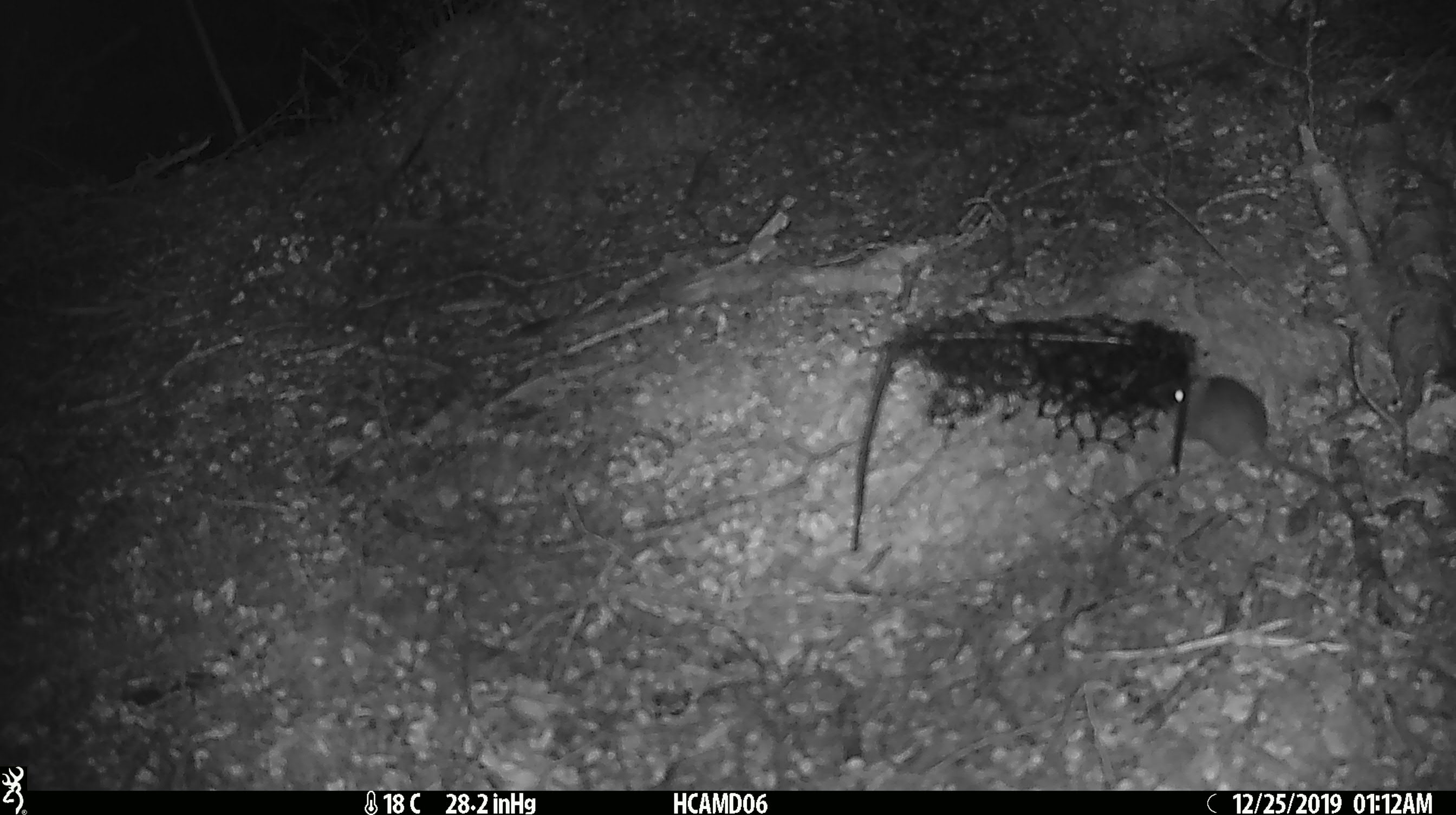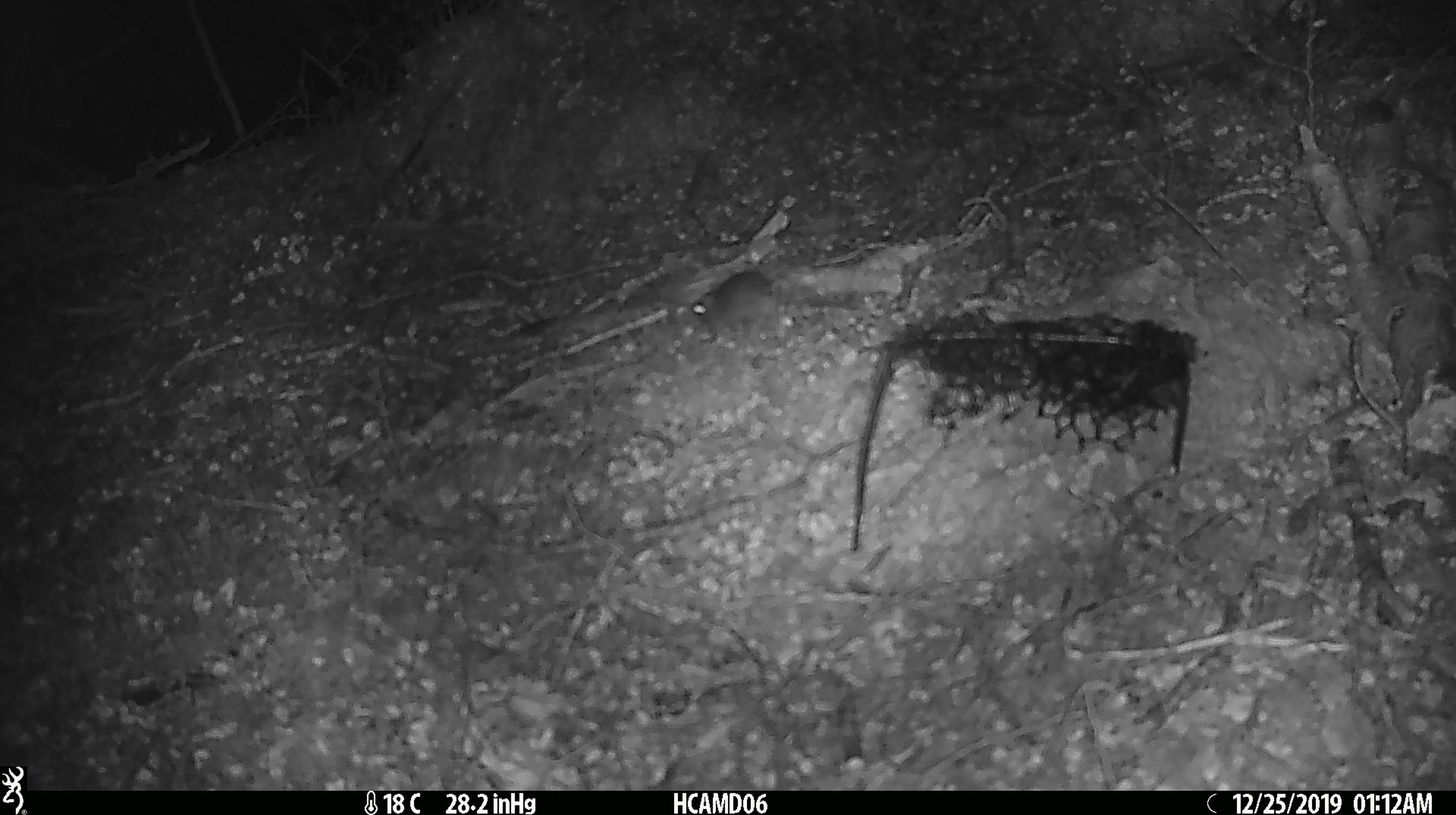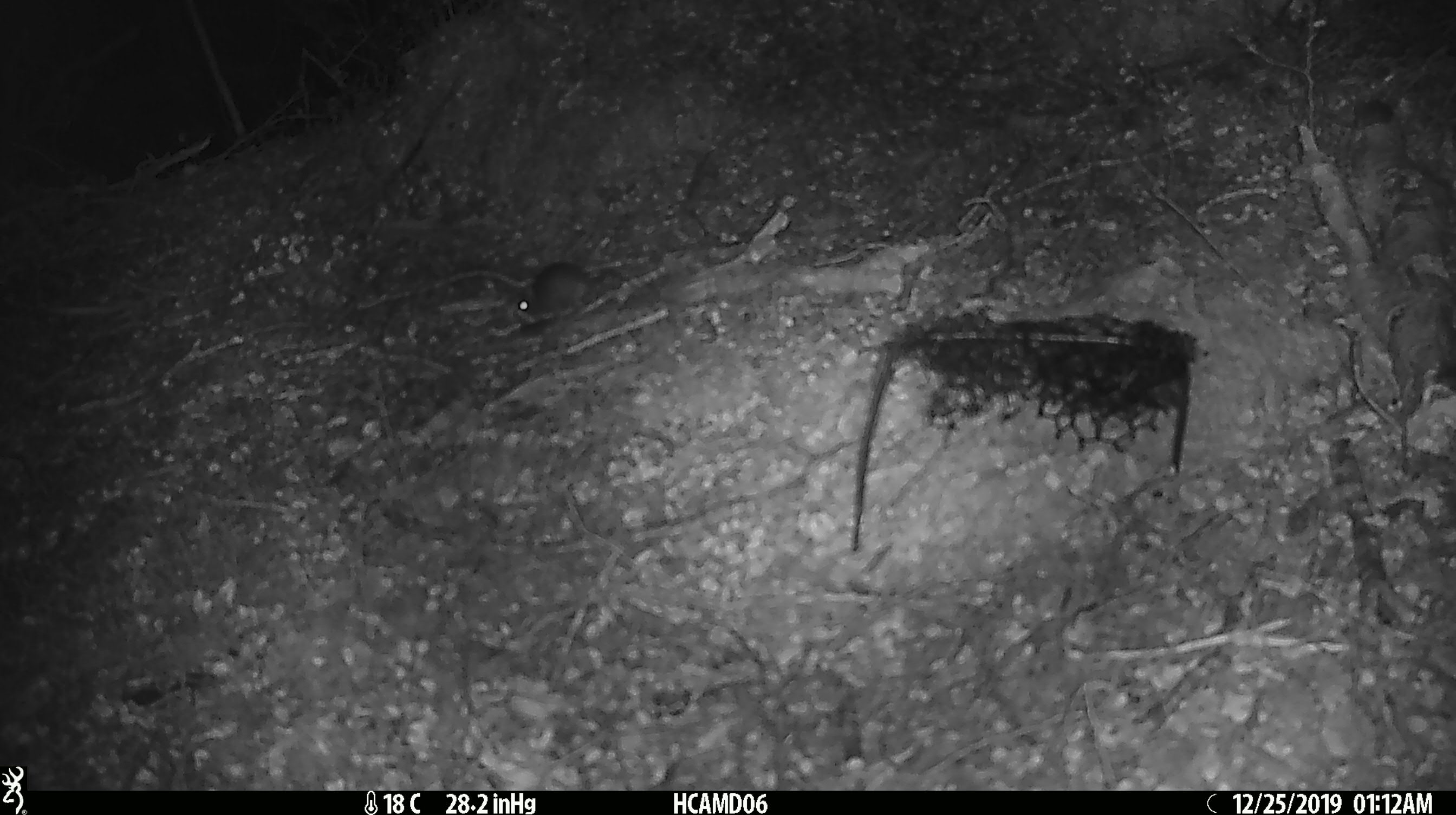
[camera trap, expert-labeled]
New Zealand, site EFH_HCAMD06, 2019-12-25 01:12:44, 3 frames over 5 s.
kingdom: Animalia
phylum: Chordata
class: Mammalia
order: Rodentia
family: Muridae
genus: Mus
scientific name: Mus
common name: mouse